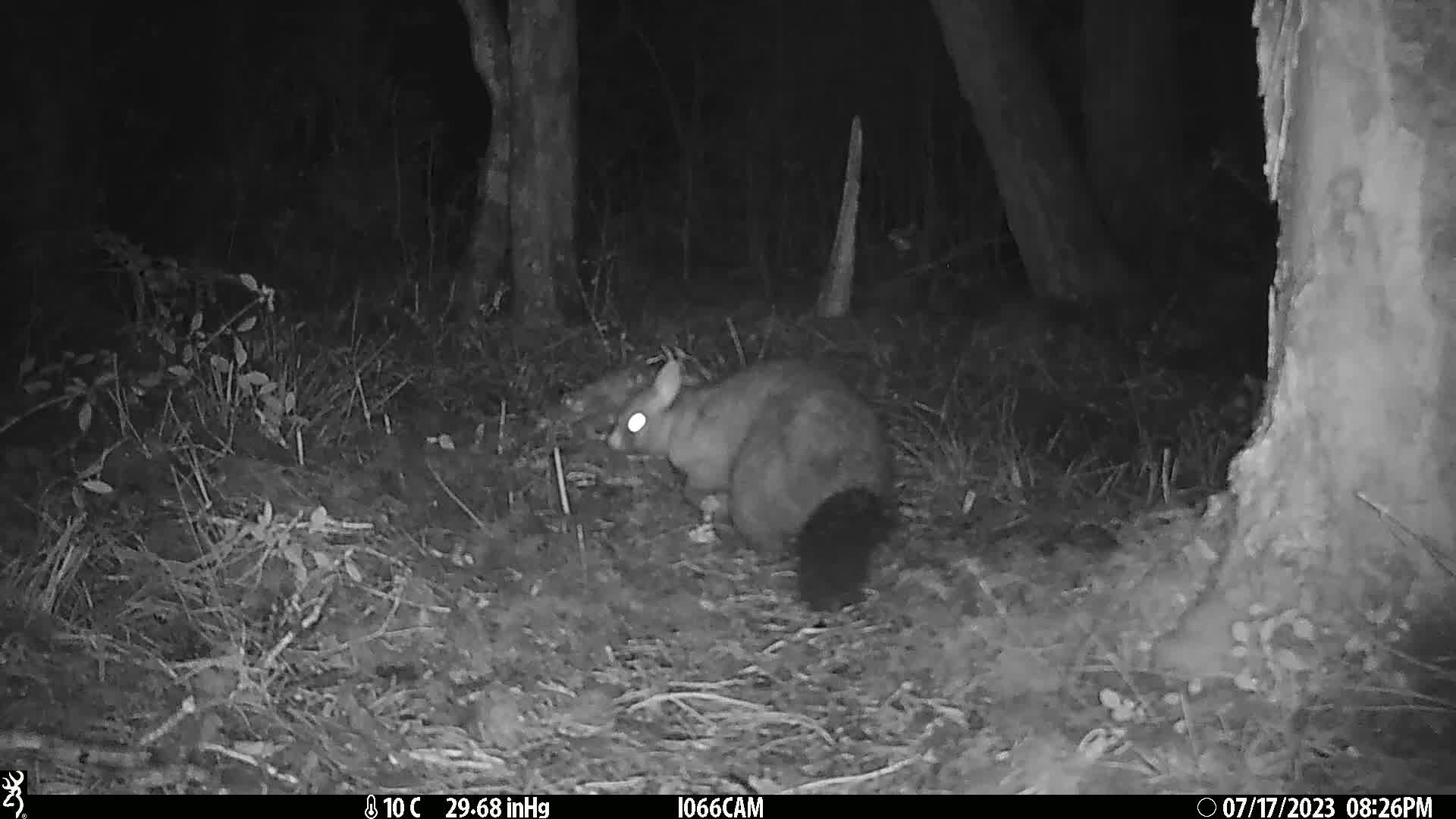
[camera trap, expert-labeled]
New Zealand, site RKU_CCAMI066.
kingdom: Animalia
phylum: Chordata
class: Mammalia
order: Diprotodontia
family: Phalangeridae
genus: Trichosurus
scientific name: Trichosurus vulpecula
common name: common brushtail possum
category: possum